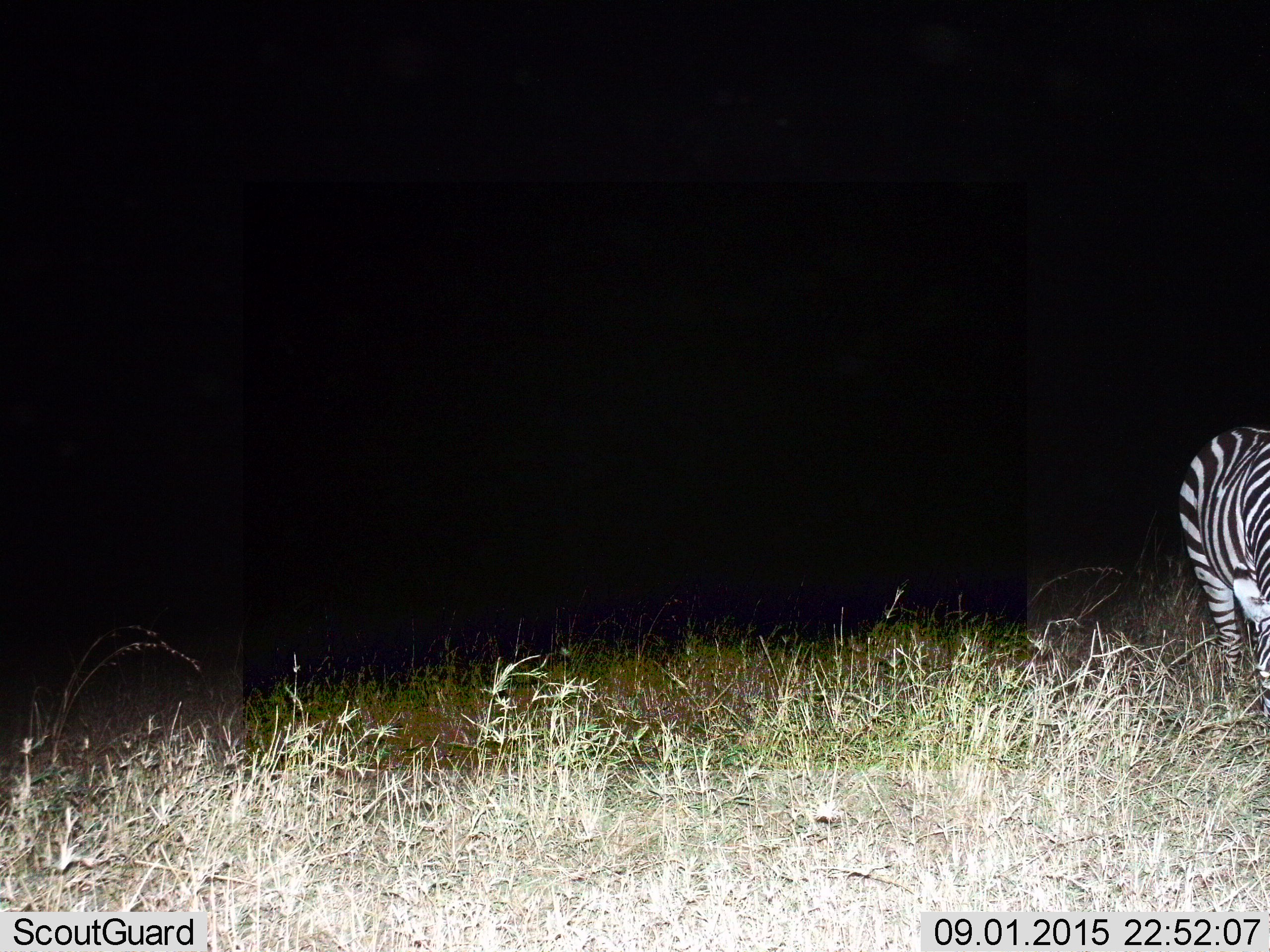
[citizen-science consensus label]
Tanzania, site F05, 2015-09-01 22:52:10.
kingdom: Animalia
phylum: Chordata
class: Mammalia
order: Perissodactyla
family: Equidae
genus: Equus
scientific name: Equus quagga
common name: plains zebra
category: zebra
Zebra (plains zebra) (Equus quagga), count 1. Behavior (volunteer vote fractions): standing 75%, resting 0%, moving 15%, interacting 0%. Young present (vote fraction): 0%. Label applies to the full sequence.